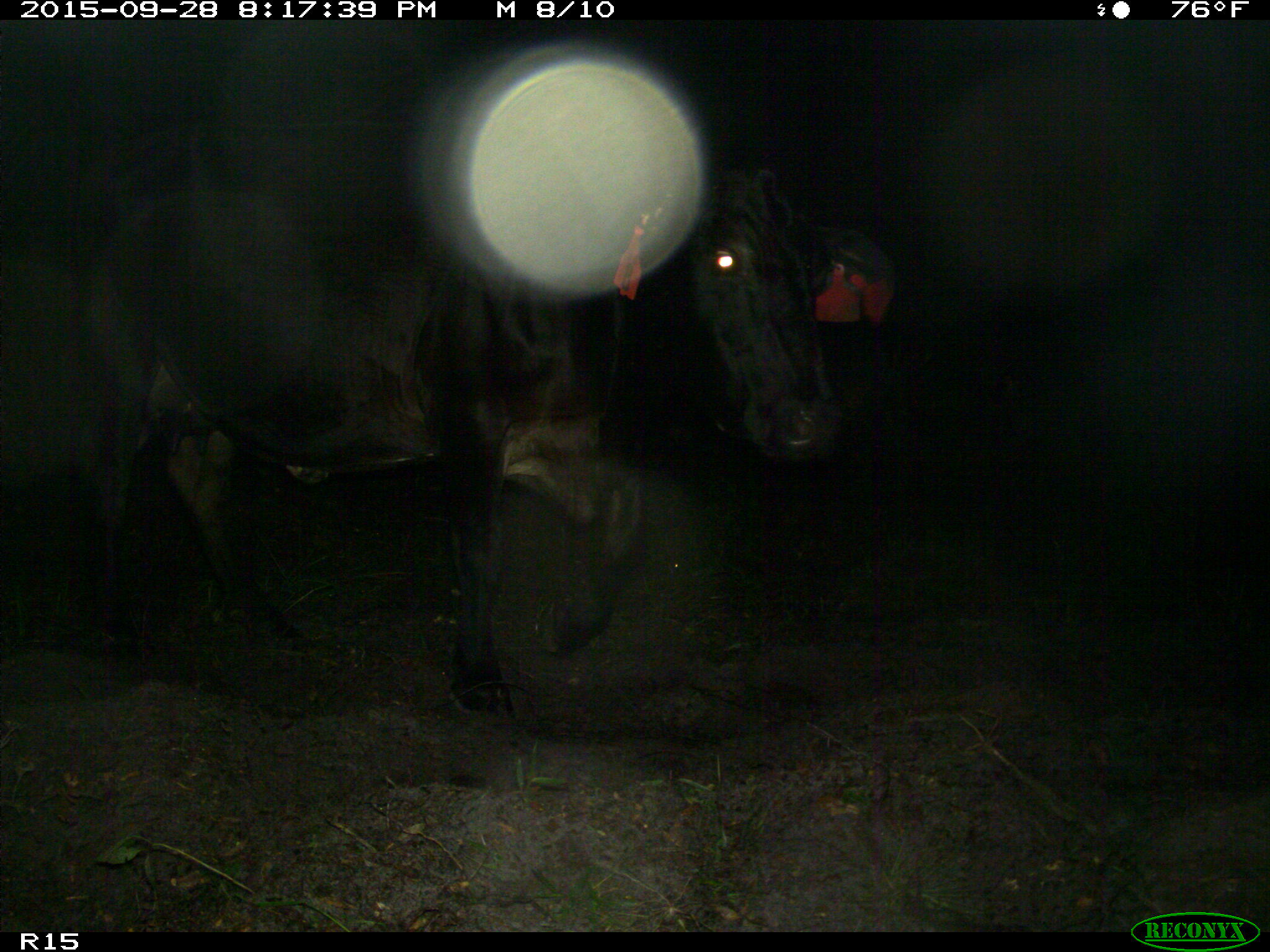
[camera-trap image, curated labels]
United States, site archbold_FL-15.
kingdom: Animalia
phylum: Chordata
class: Mammalia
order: Artiodactyla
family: Bovidae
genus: Bos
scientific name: Bos taurus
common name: domestic cow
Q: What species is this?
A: Bos taurus (domestic cow).